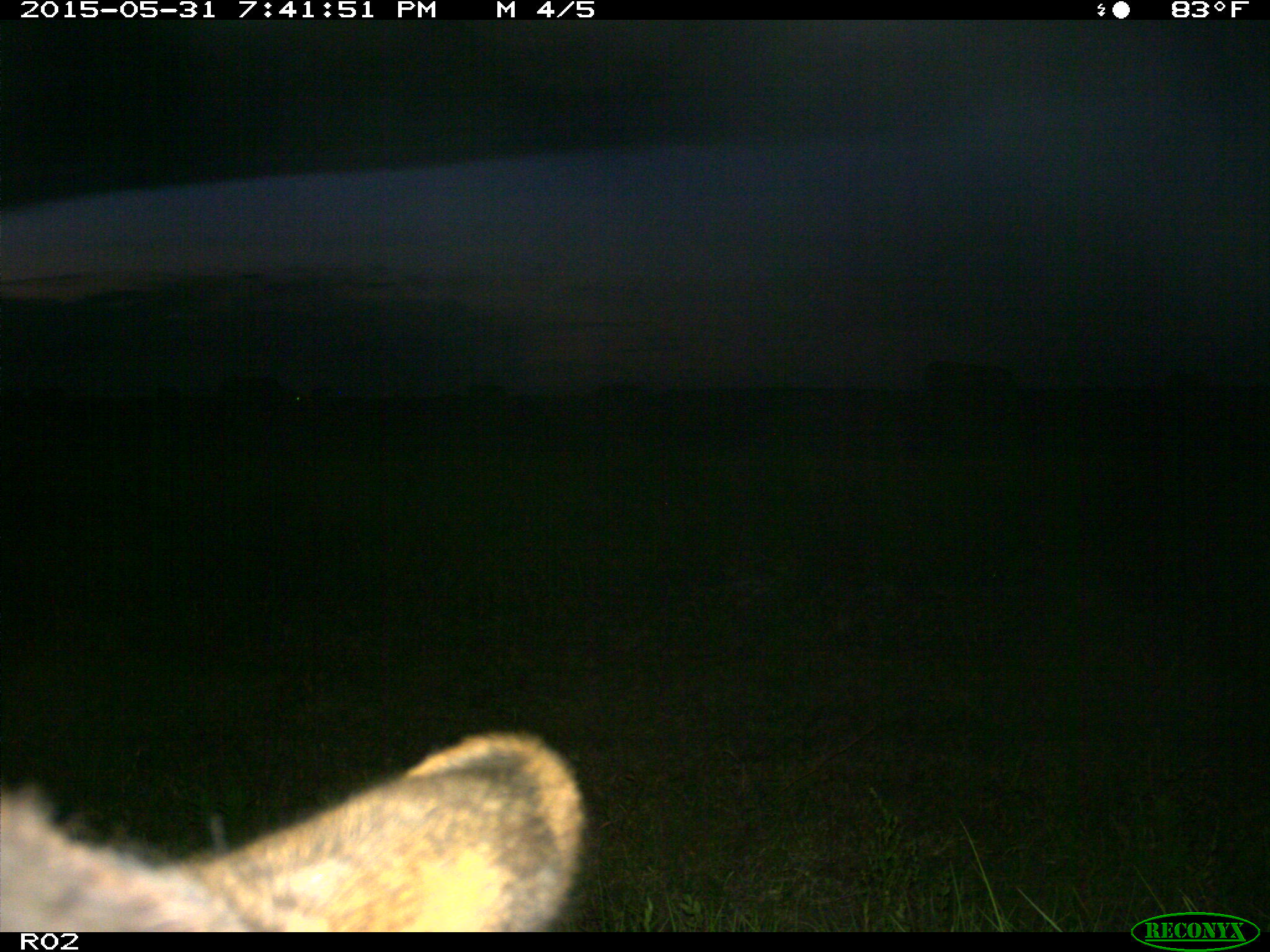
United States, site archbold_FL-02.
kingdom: Animalia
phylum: Chordata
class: Mammalia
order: Artiodactyla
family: Bovidae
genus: Bos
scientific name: Bos taurus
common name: domestic cow